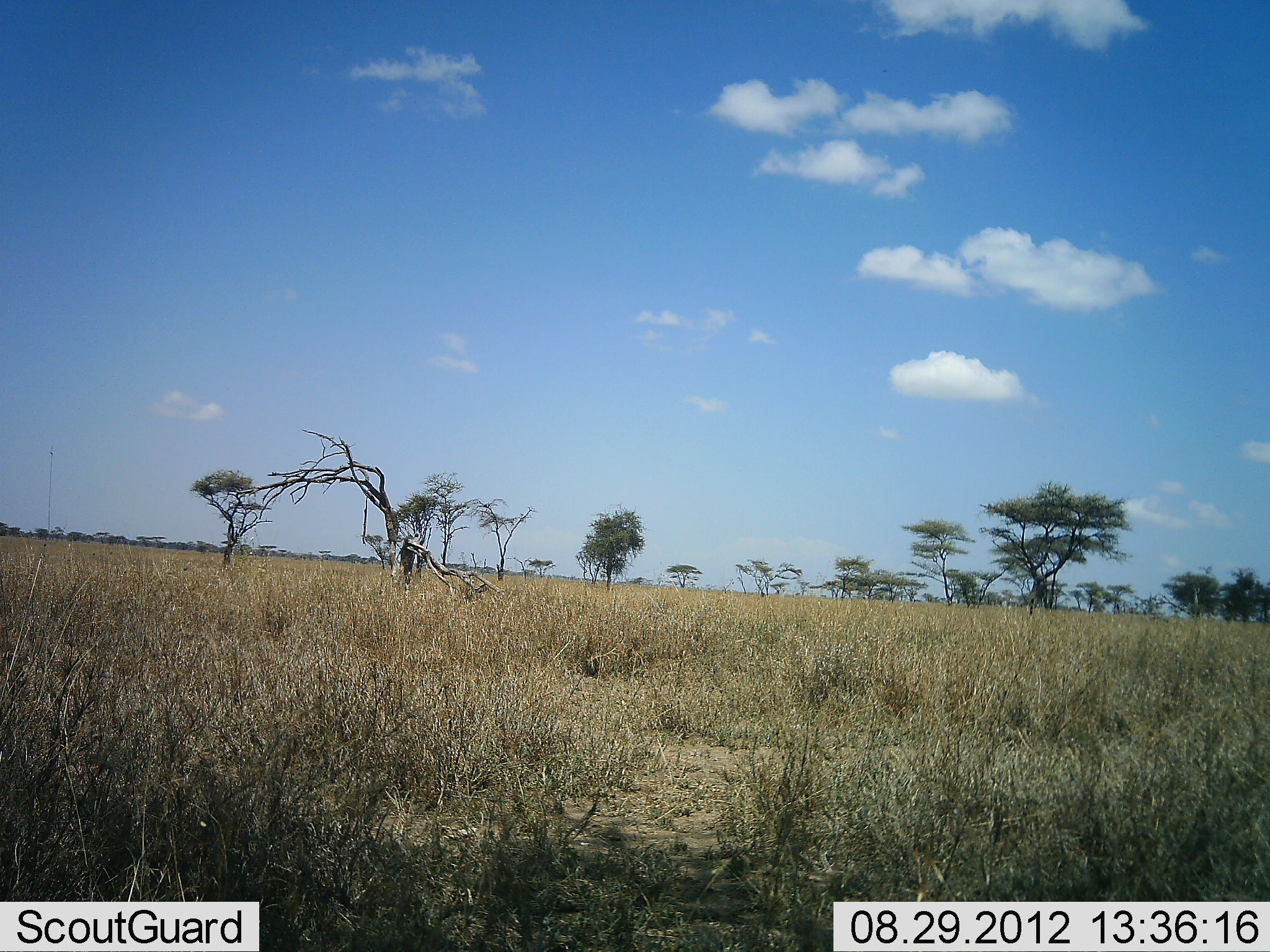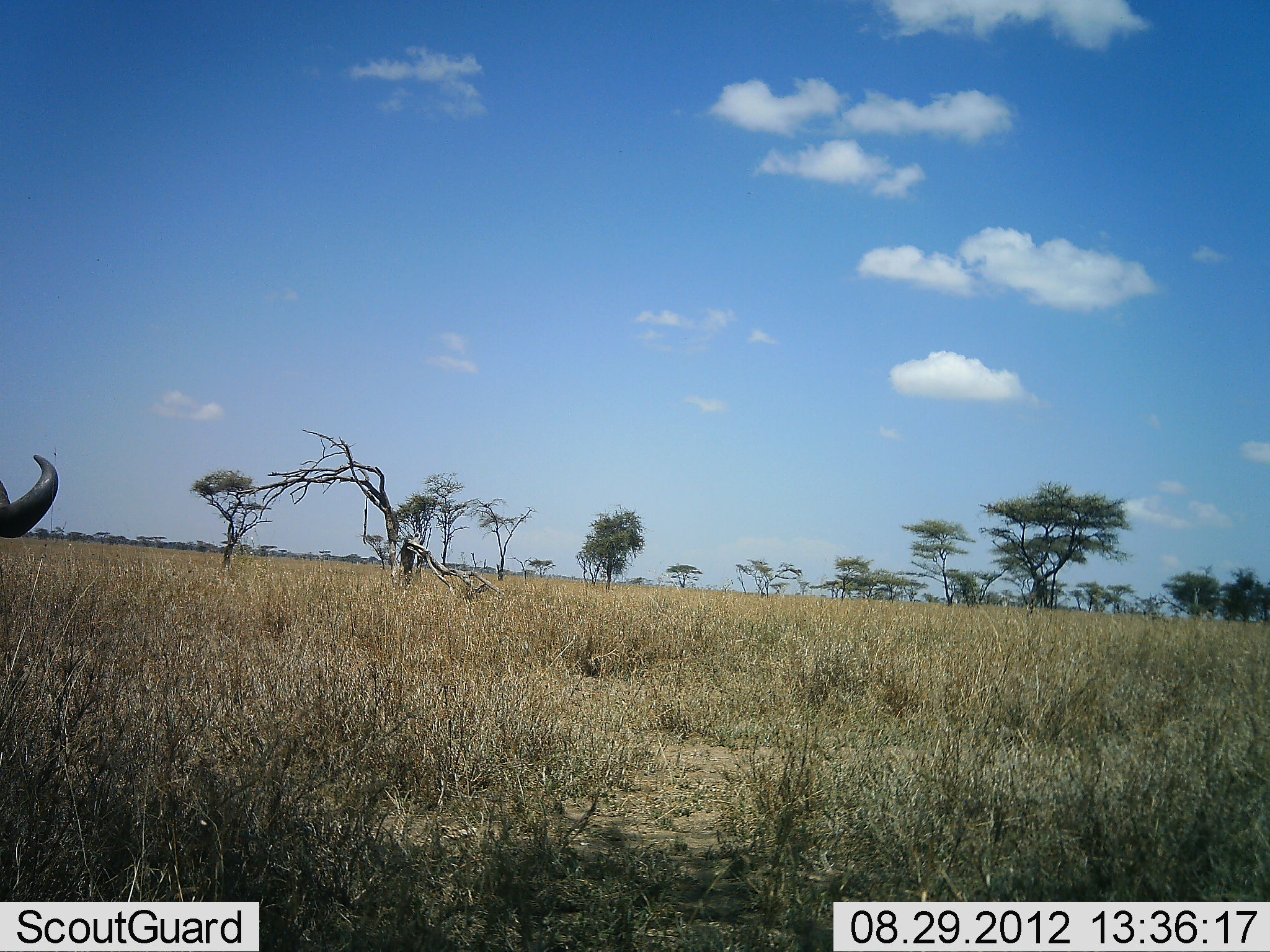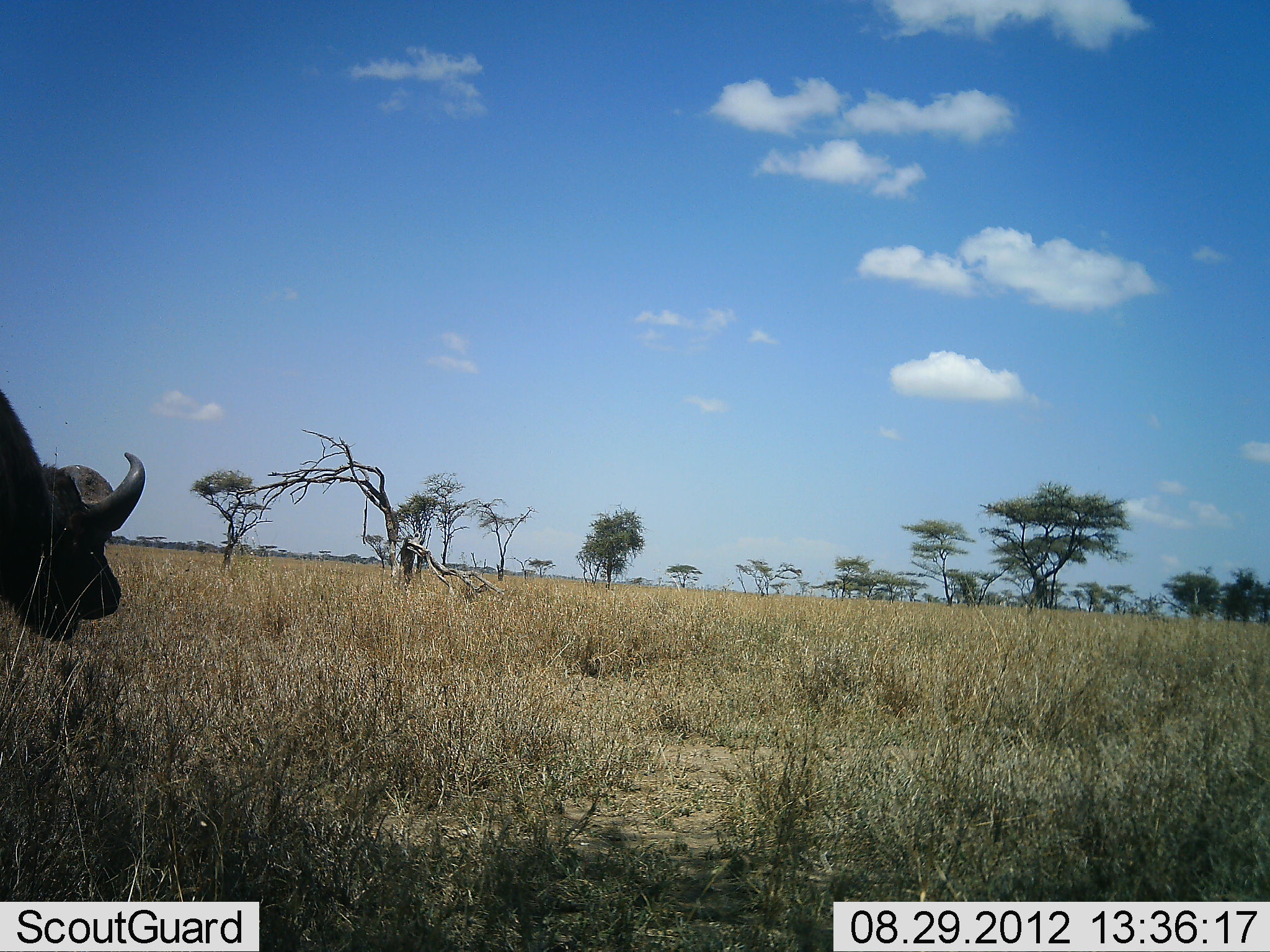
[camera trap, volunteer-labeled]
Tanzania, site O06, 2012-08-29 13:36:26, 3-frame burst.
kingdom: Animalia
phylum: Chordata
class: Mammalia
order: Artiodactyla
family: Bovidae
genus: Syncerus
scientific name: Syncerus caffer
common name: cape buffalo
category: buffalo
Buffalo (cape buffalo) (Syncerus caffer), count 1. Behavior (volunteer vote fractions): standing 10%, resting 0%, moving 90%, interacting 0%. Young present (vote fraction): 0%. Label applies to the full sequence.